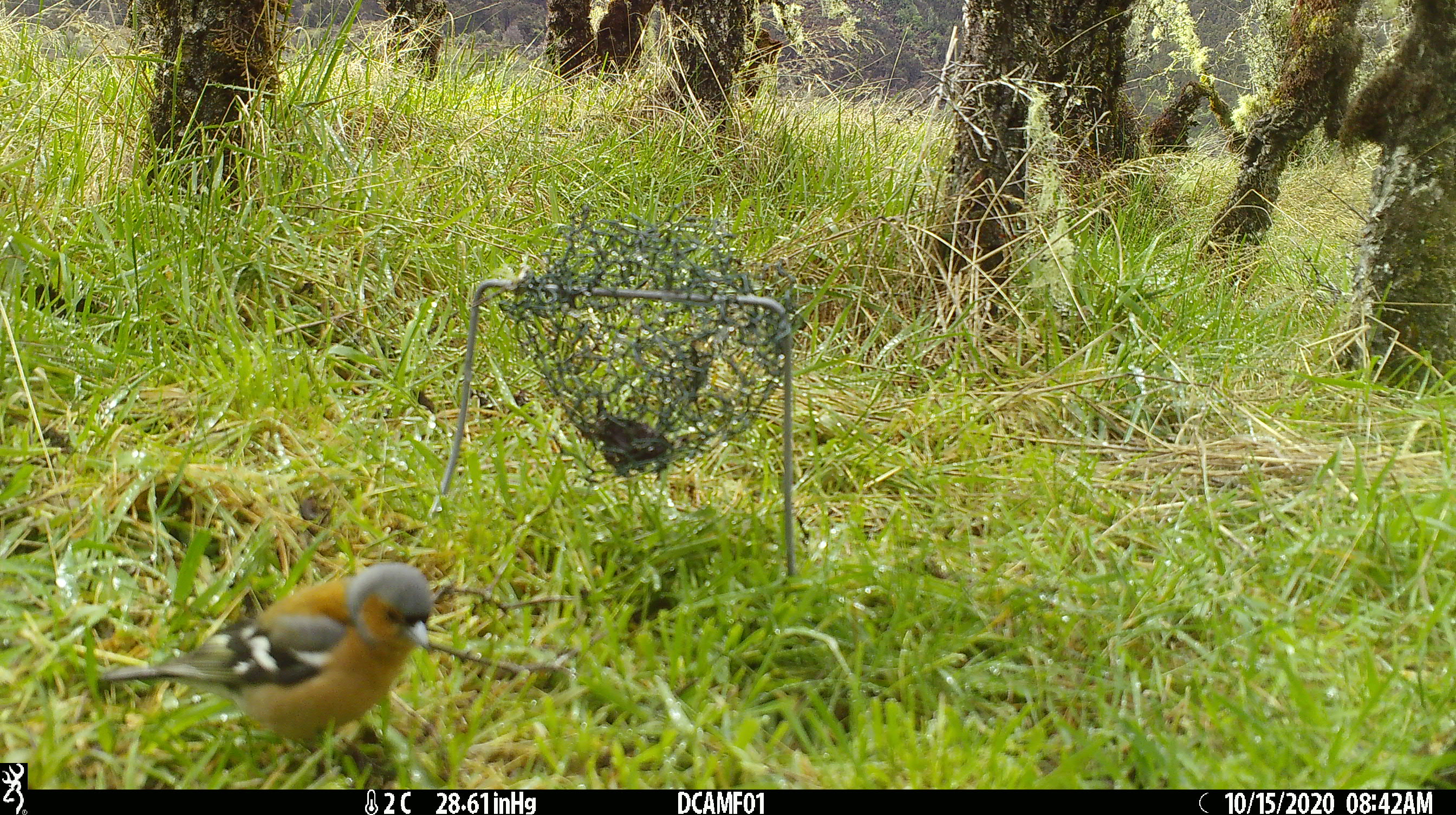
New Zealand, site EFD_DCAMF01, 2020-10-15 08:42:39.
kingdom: Animalia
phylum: Chordata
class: Aves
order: Passeriformes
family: Fringillidae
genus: Fringilla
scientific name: Fringilla coelebs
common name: common chaffinch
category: chaffinch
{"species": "chaffinch (common chaffinch) (Fringilla coelebs)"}